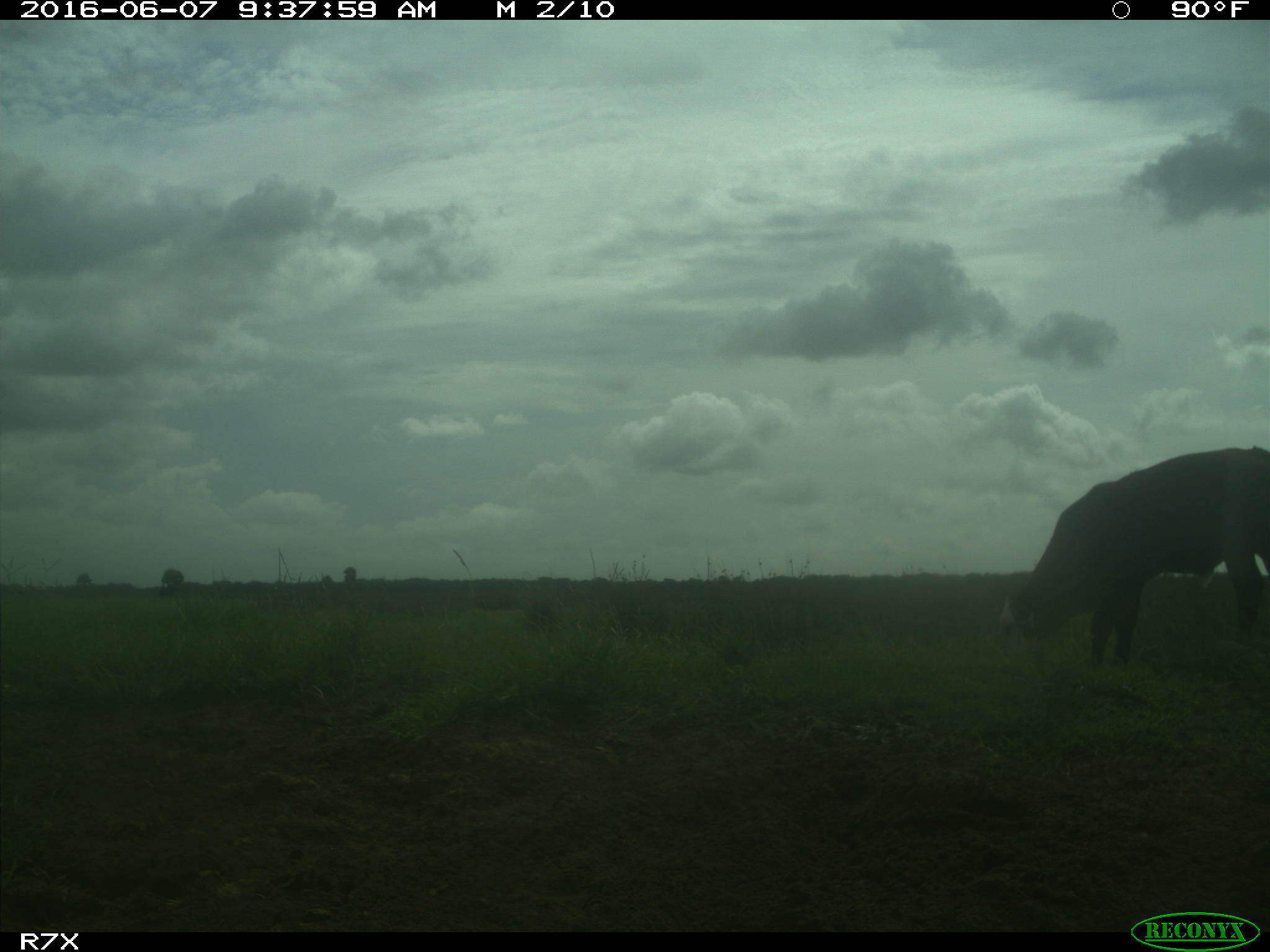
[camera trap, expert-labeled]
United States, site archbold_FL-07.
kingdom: Animalia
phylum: Chordata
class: Mammalia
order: Artiodactyla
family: Bovidae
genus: Bos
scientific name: Bos taurus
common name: domestic cow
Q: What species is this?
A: Bos taurus (domestic cow).